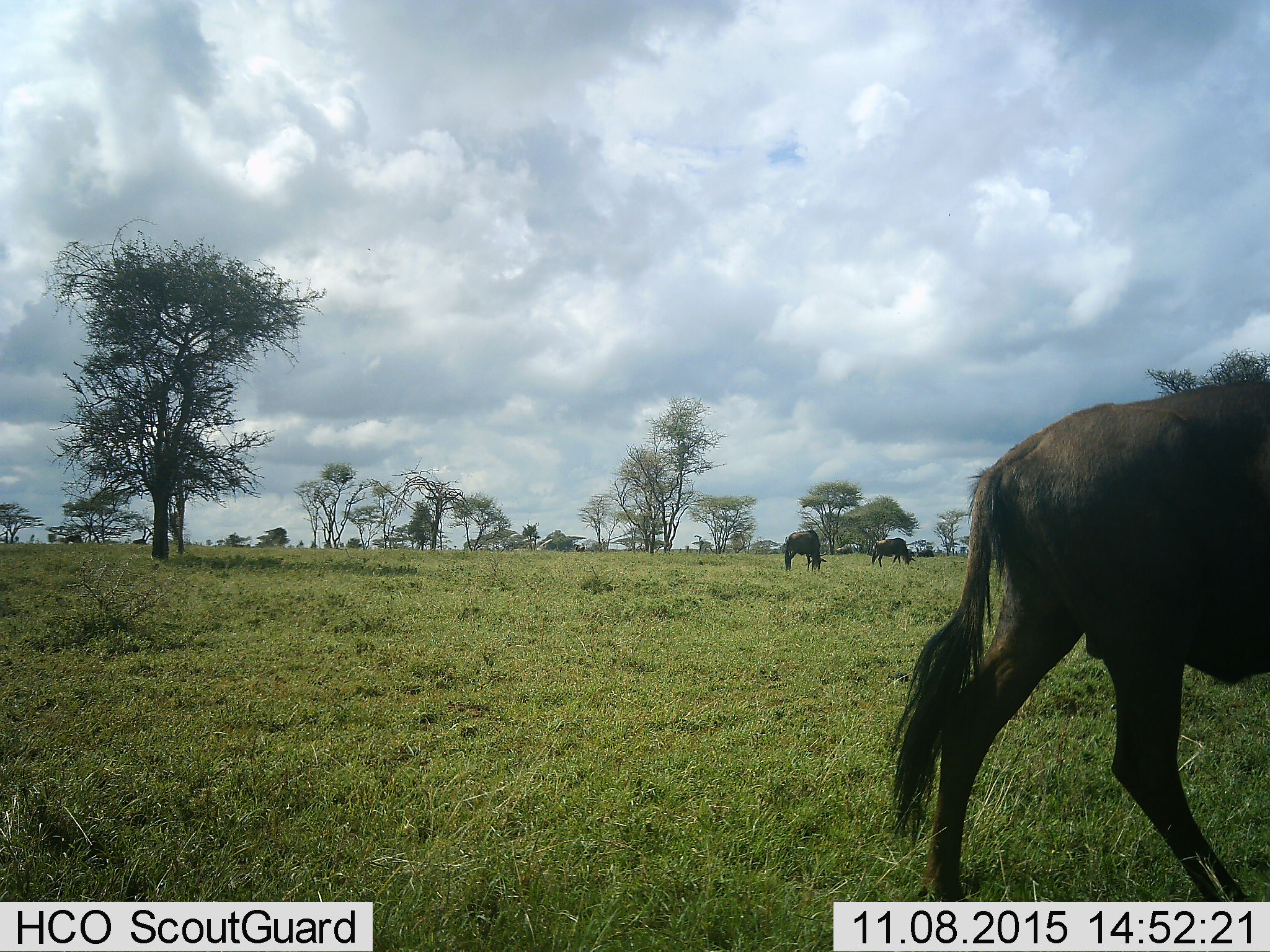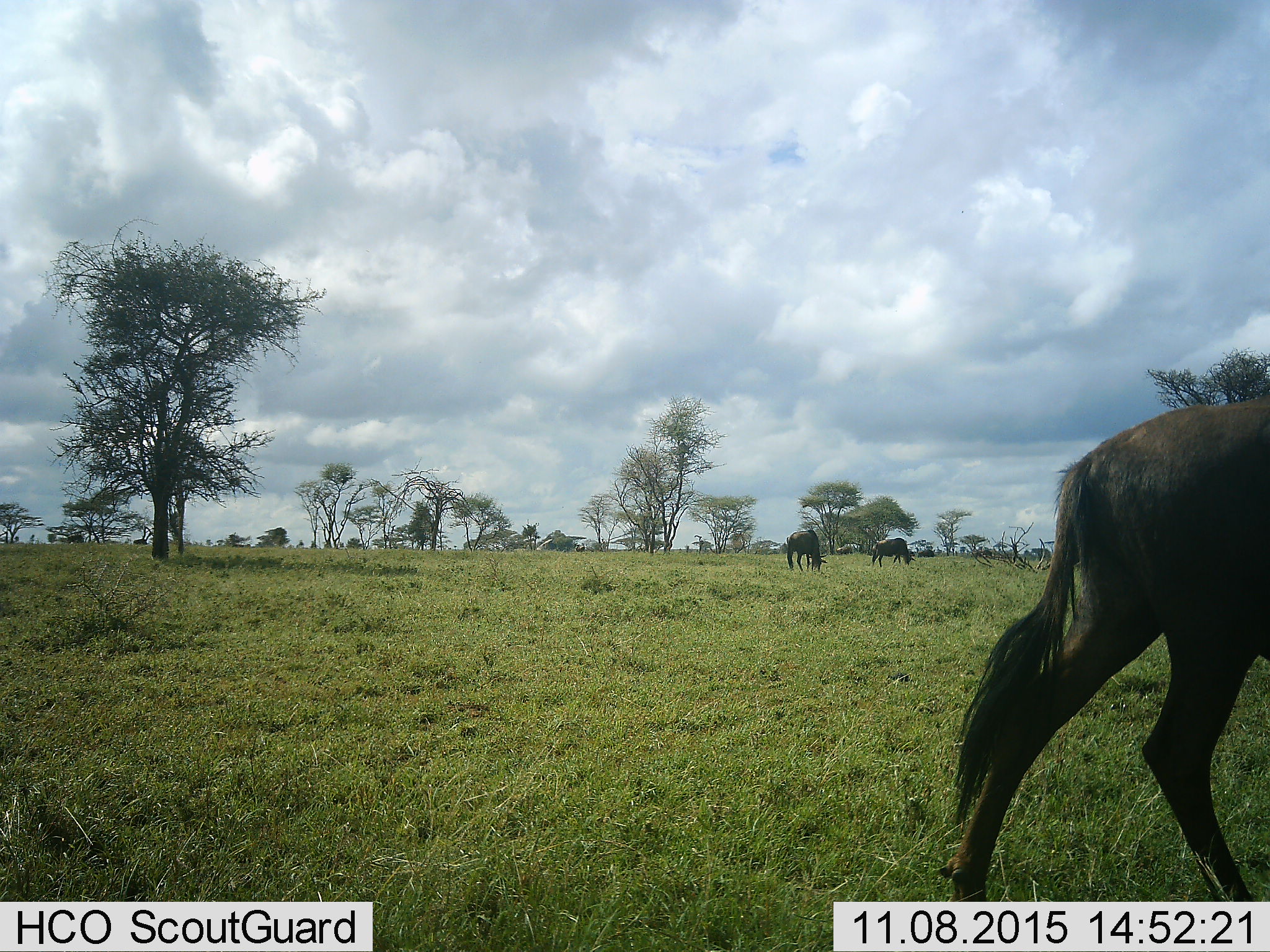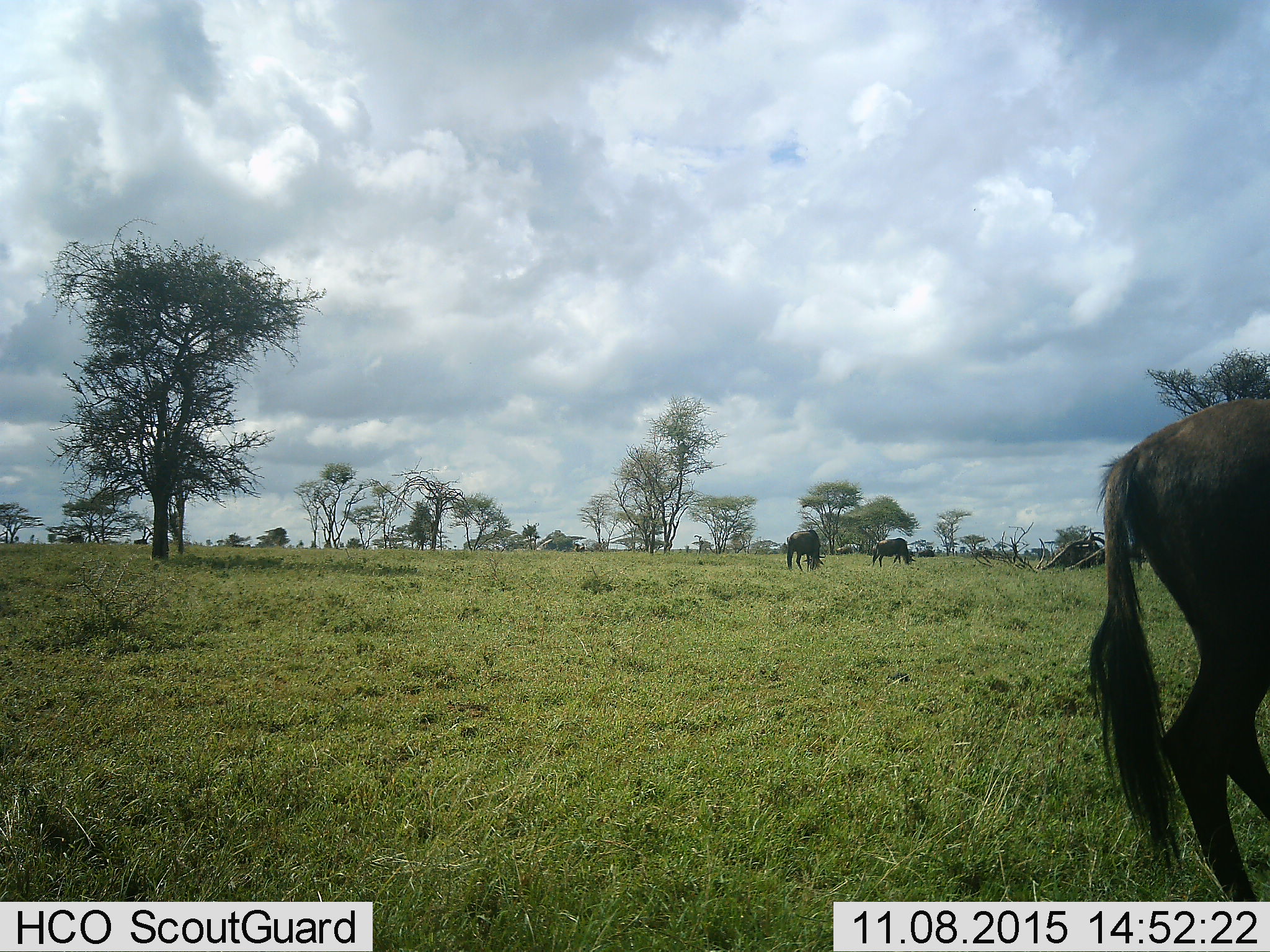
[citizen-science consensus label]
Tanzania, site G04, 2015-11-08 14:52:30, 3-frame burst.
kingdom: Animalia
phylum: Chordata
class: Mammalia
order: Artiodactyla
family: Bovidae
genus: Connochaetes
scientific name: Connochaetes taurinus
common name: blue wildebeest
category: wildebeest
Wildebeest (blue wildebeest) (Connochaetes taurinus), count 3. Behavior (volunteer vote fractions): standing 36%, resting 9%, moving 82%, interacting 0%. Young present (vote fraction): 0%. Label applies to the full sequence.